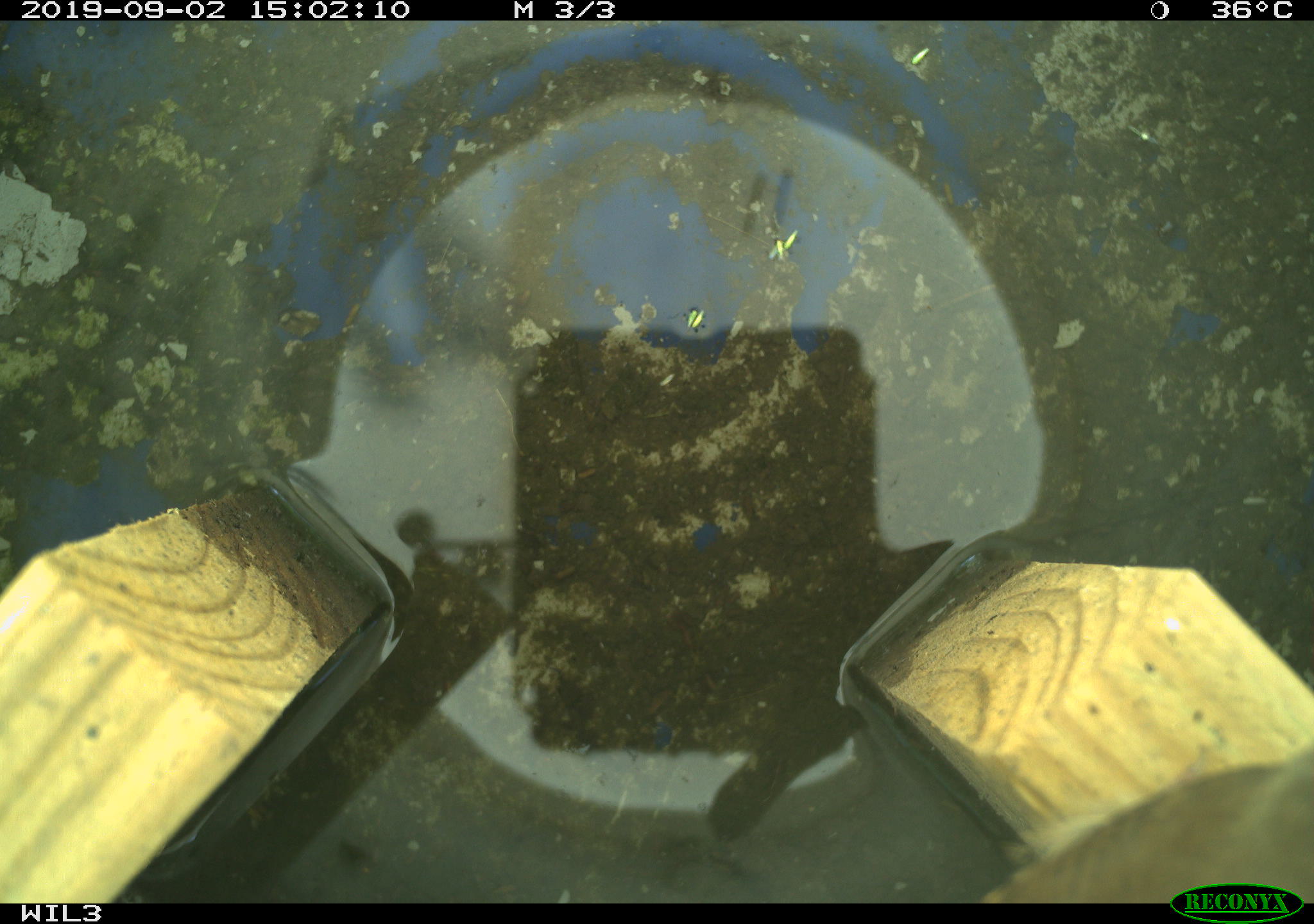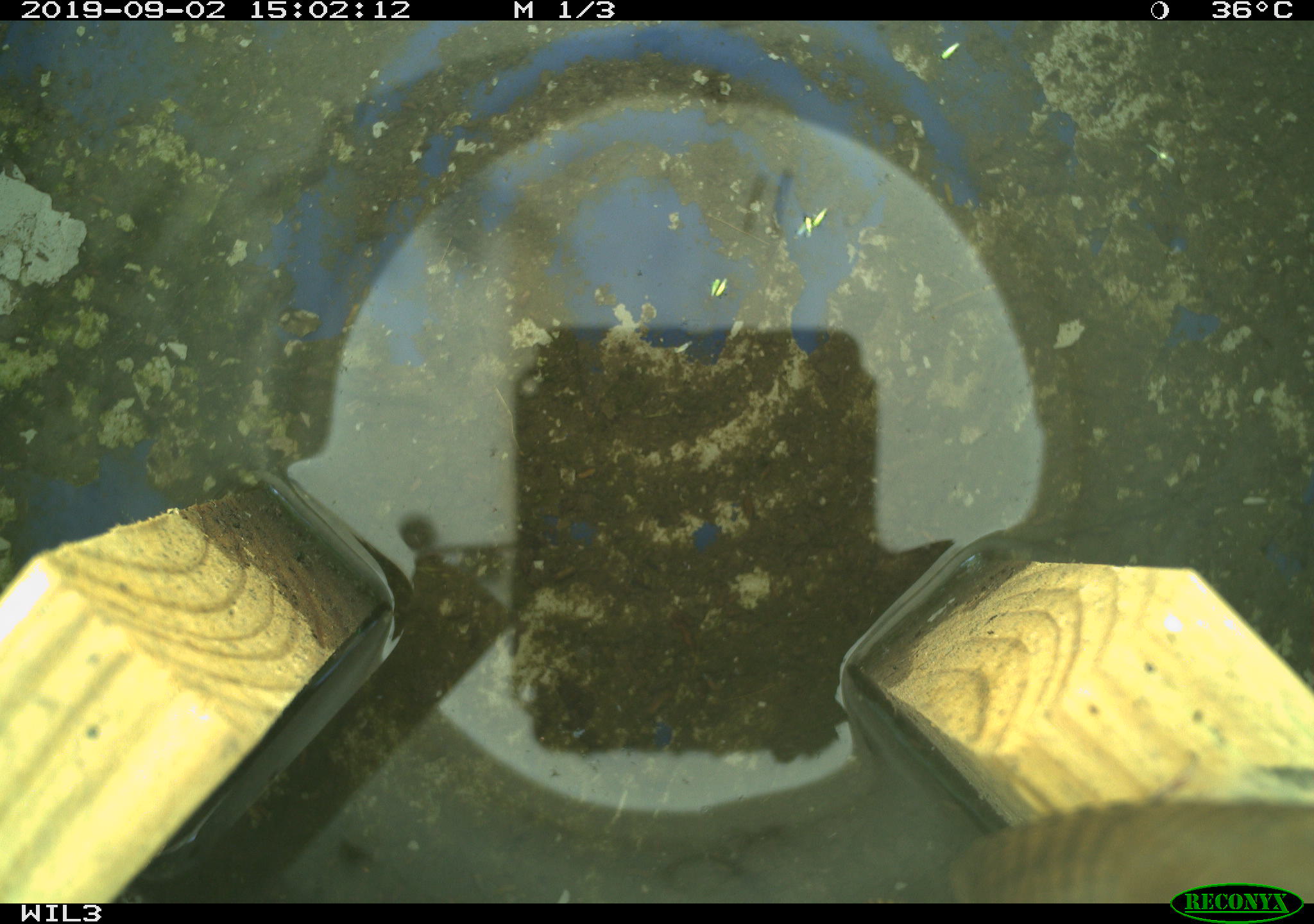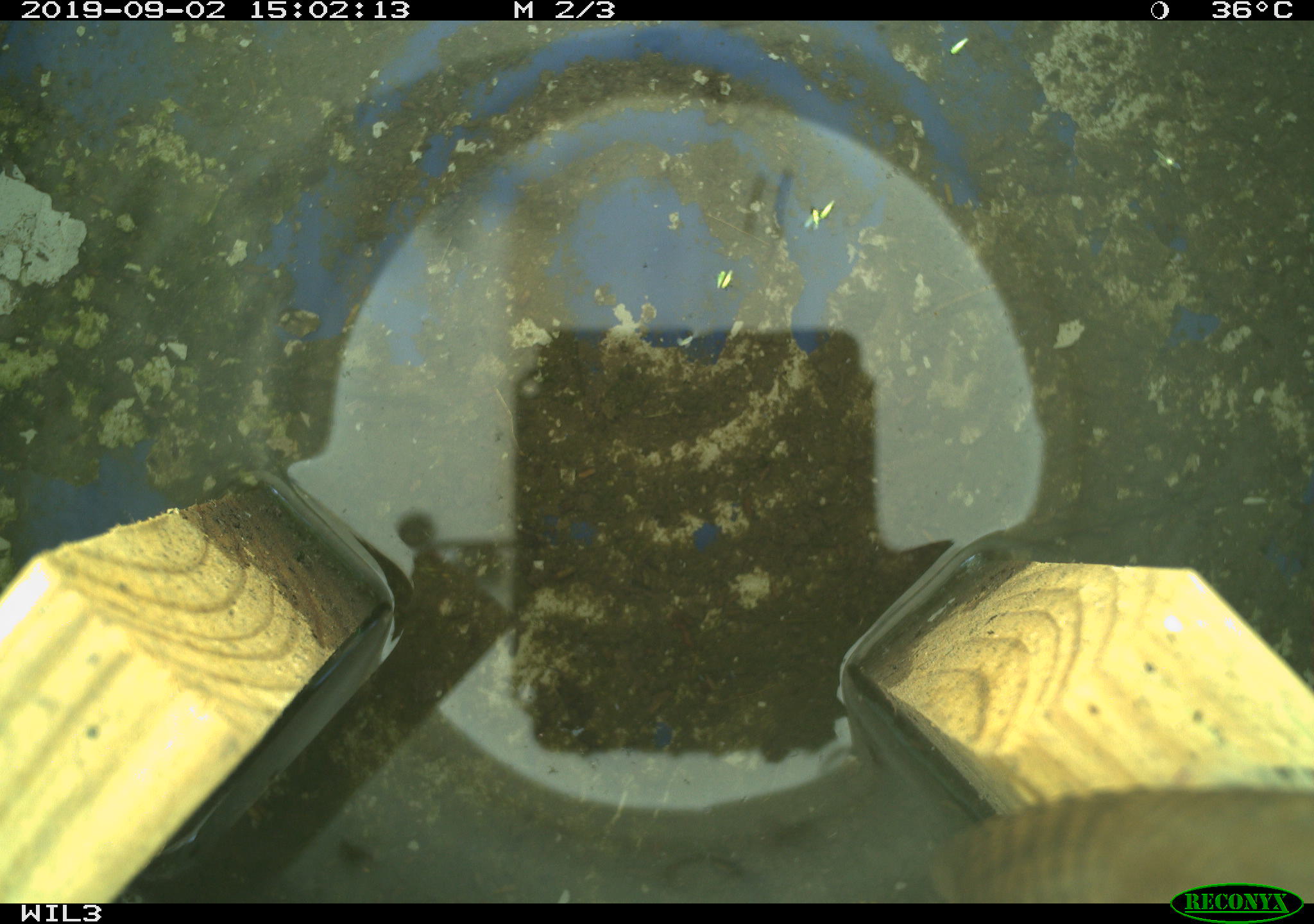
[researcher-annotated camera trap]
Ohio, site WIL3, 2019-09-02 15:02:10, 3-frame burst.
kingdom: Animalia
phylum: Chordata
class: Aves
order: Passeriformes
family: Troglodytidae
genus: Troglodytes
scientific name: Troglodytes aedon aedon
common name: northern house wren